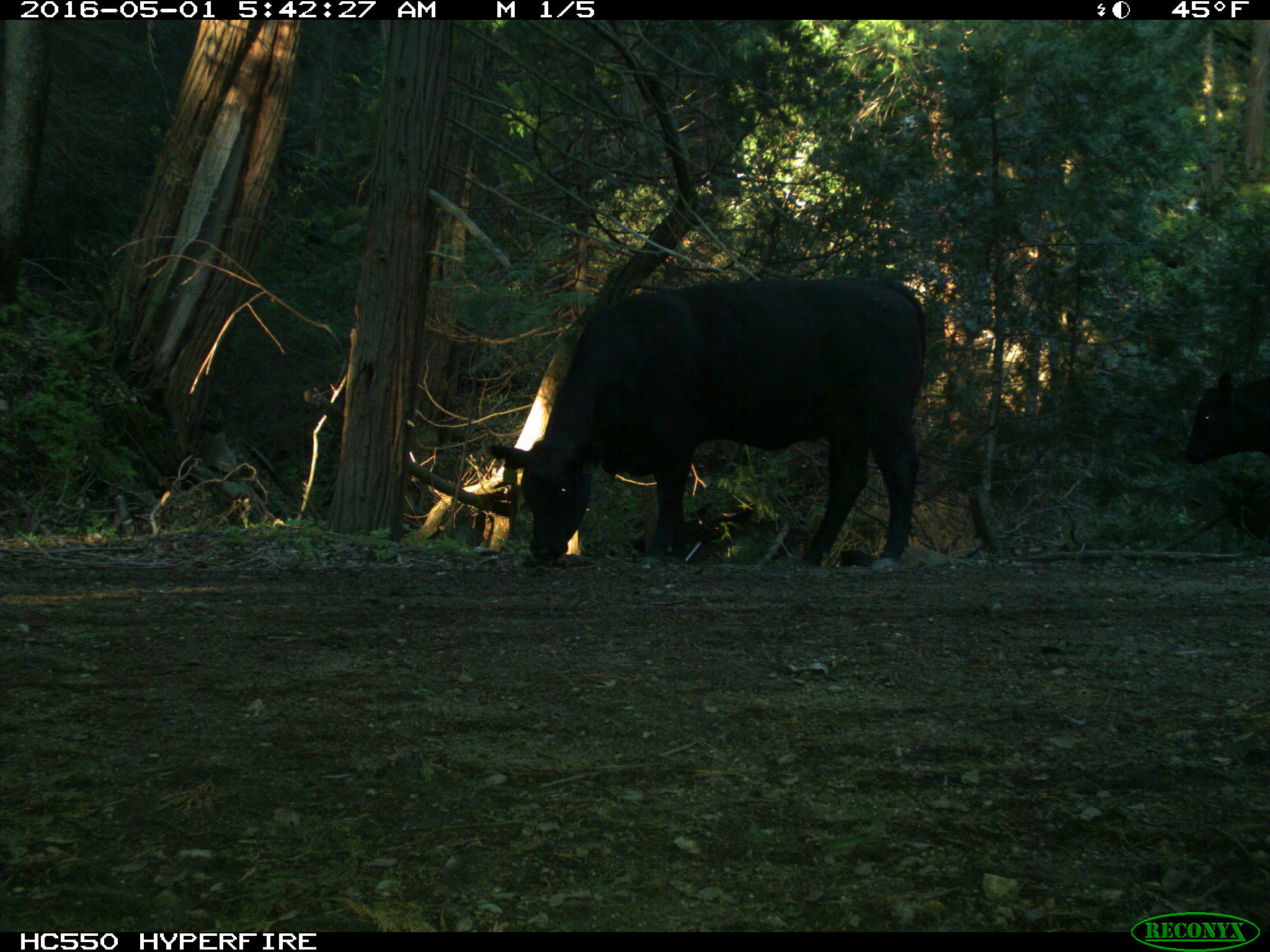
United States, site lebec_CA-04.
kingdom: Animalia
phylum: Chordata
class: Mammalia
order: Artiodactyla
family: Bovidae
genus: Bos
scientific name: Bos taurus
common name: domestic cow